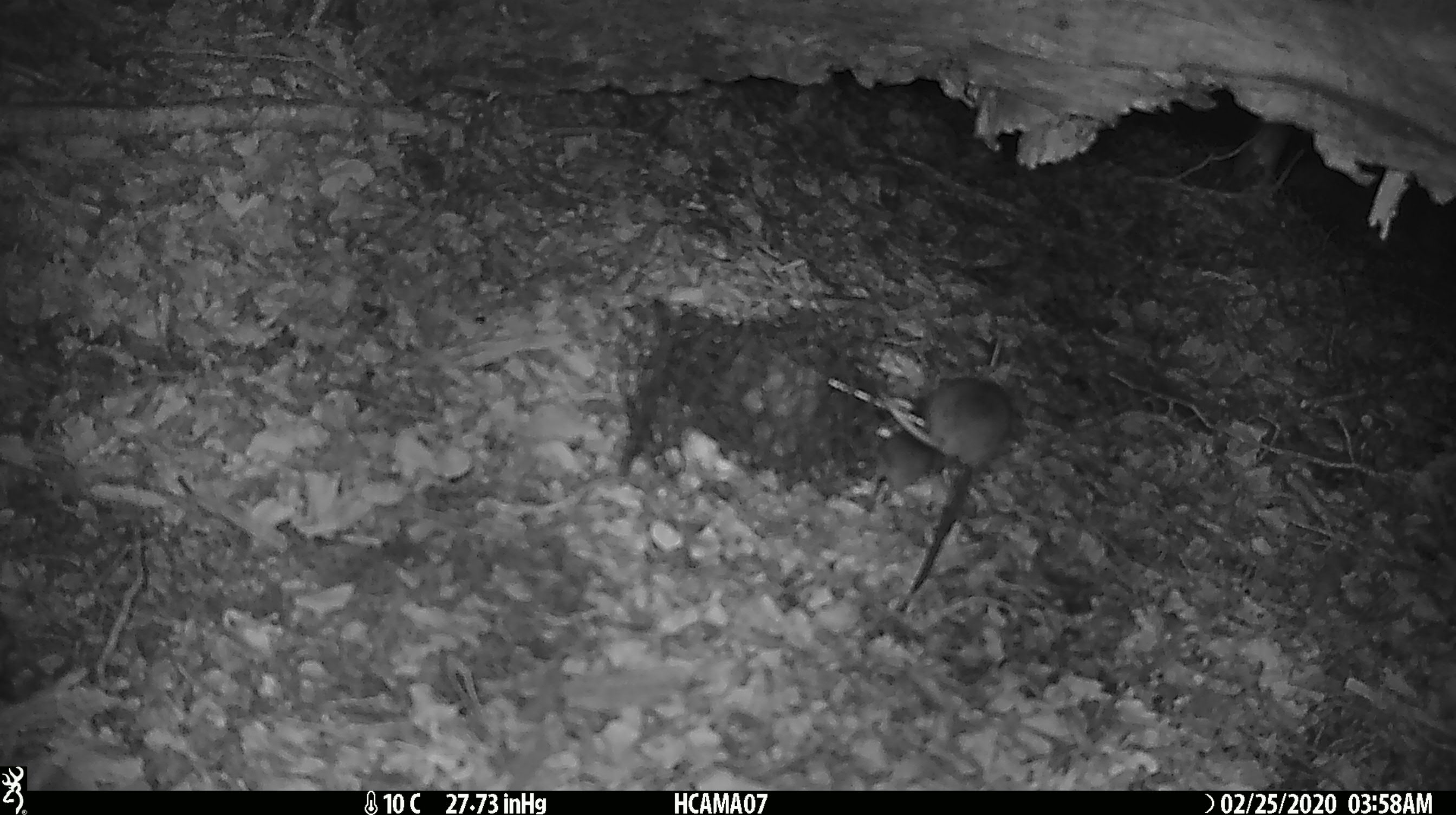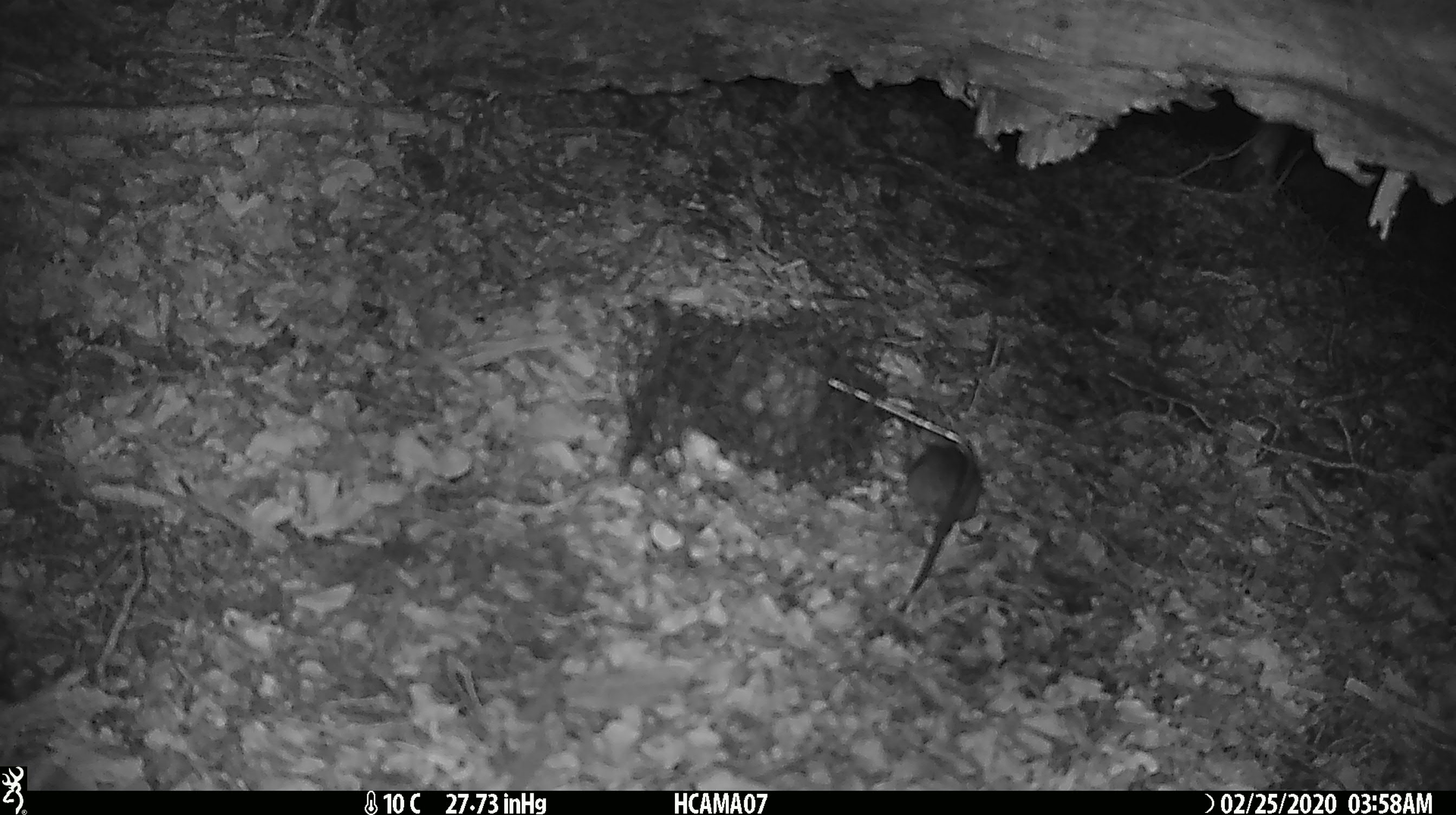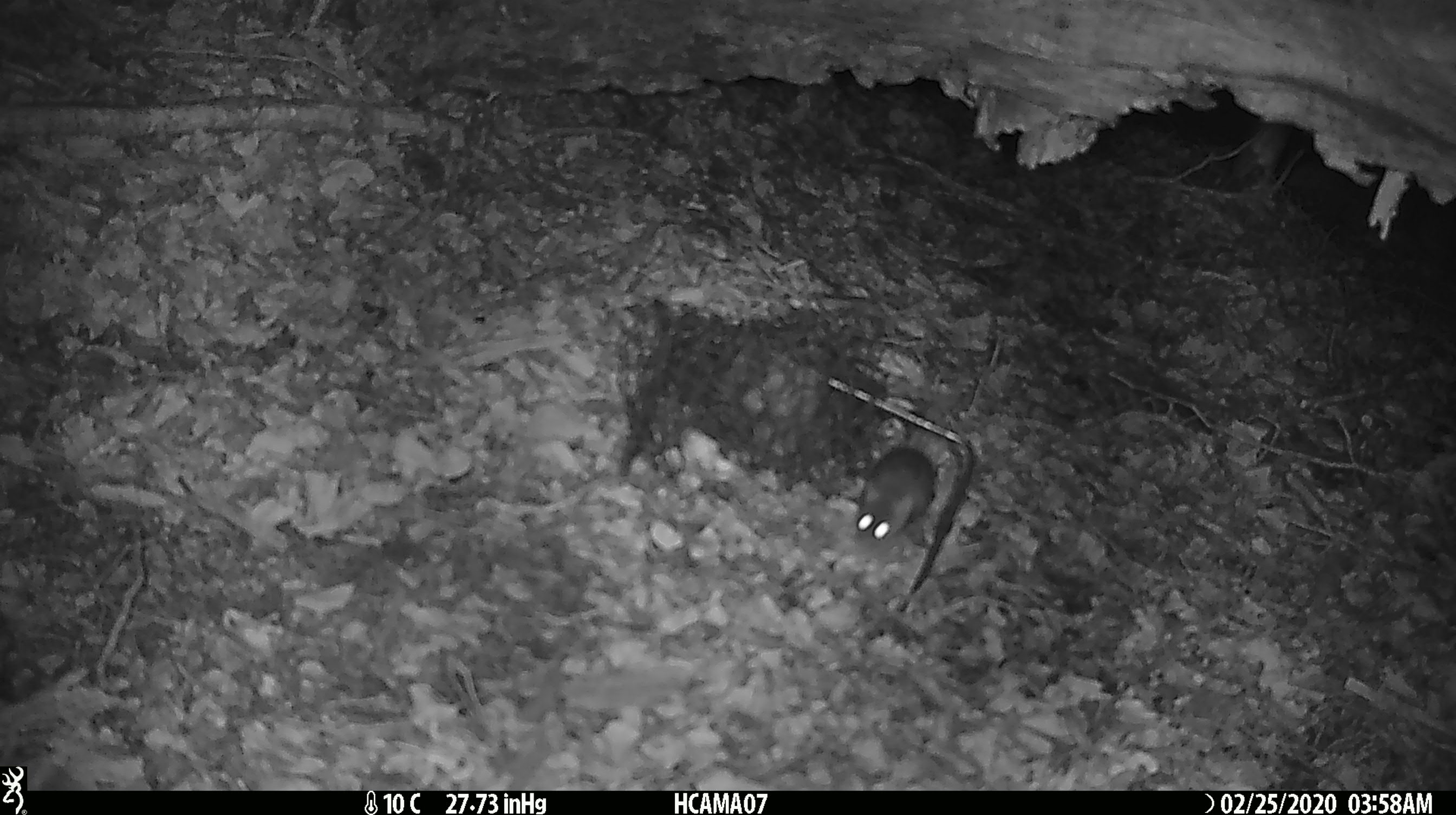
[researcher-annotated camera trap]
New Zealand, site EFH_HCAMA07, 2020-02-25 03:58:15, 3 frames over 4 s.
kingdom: Animalia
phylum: Chordata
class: Mammalia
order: Rodentia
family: Muridae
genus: Mus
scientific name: Mus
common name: mouse